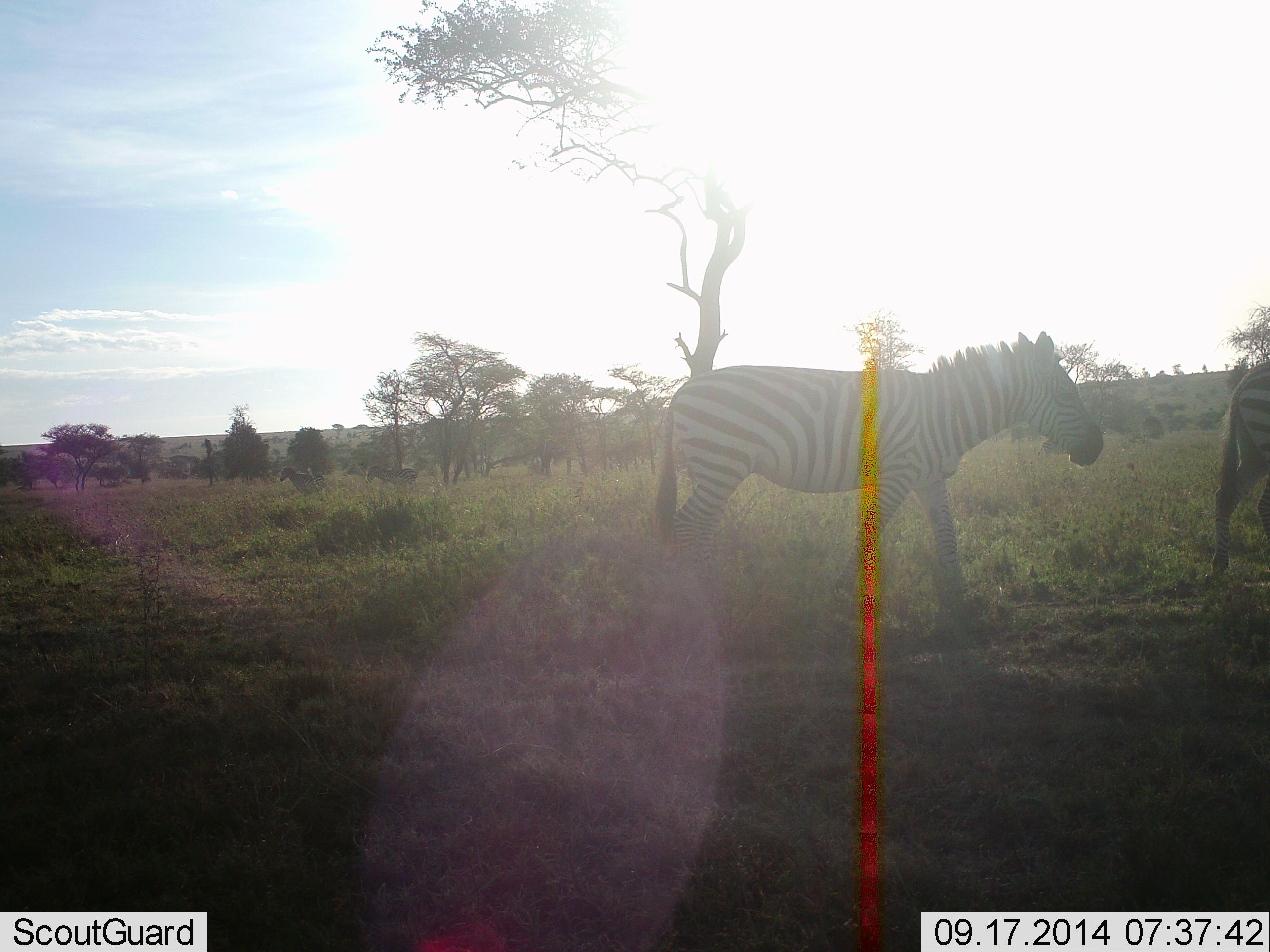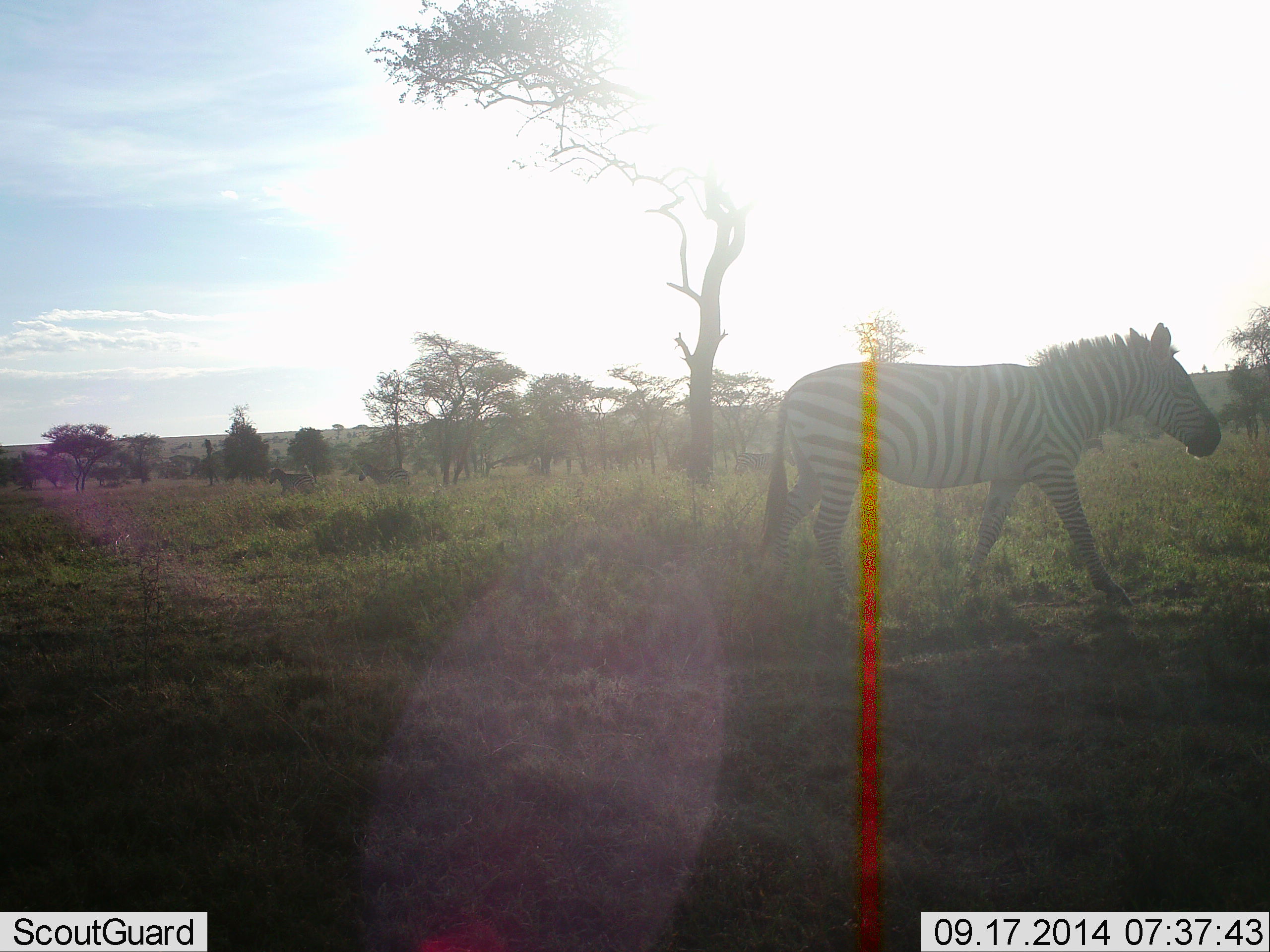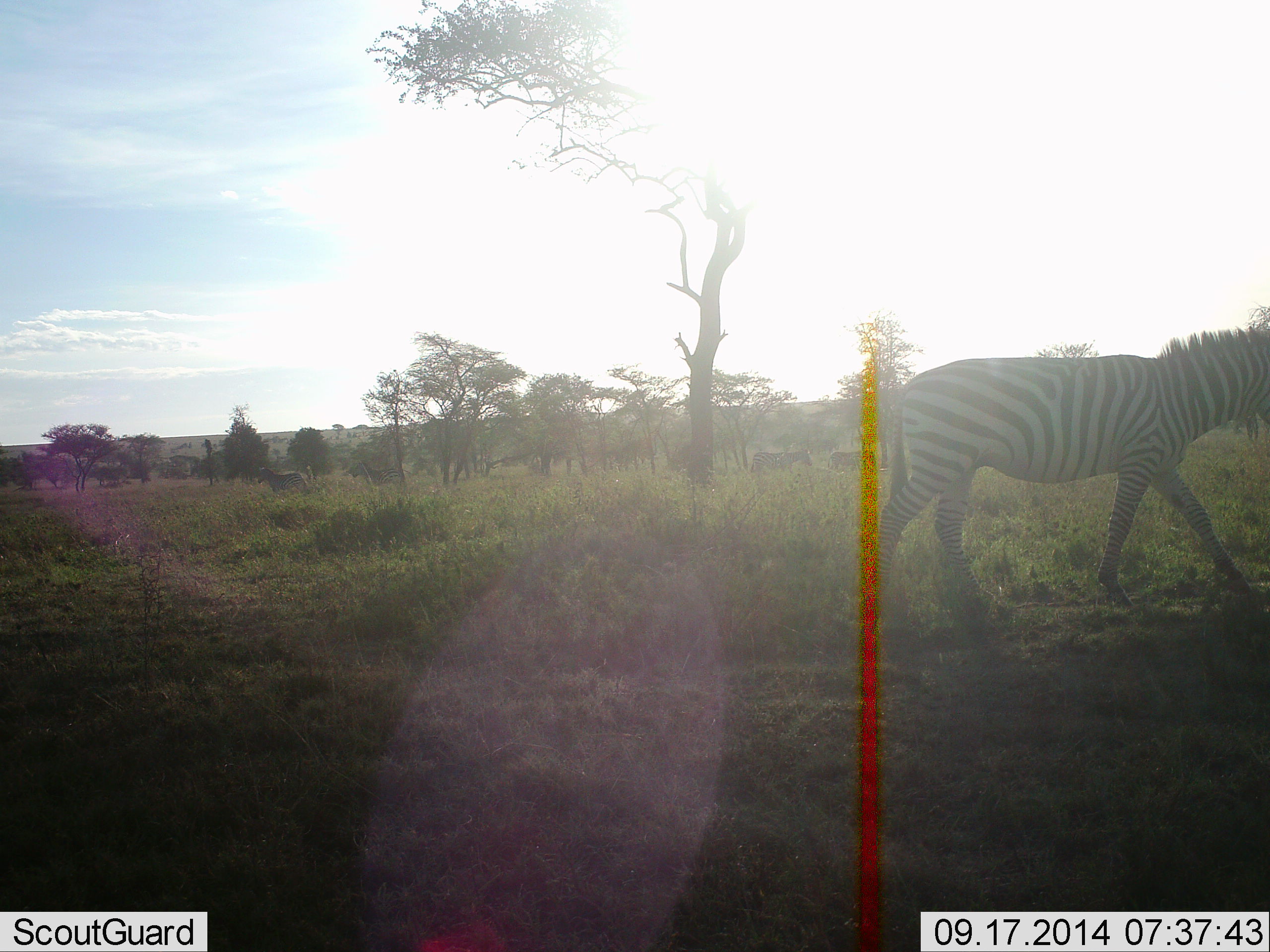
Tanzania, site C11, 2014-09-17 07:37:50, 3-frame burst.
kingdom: Animalia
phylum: Chordata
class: Mammalia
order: Perissodactyla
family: Equidae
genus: Equus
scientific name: Equus quagga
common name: plains zebra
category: zebra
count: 4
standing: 10%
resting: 0%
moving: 100%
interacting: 0%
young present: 0%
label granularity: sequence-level